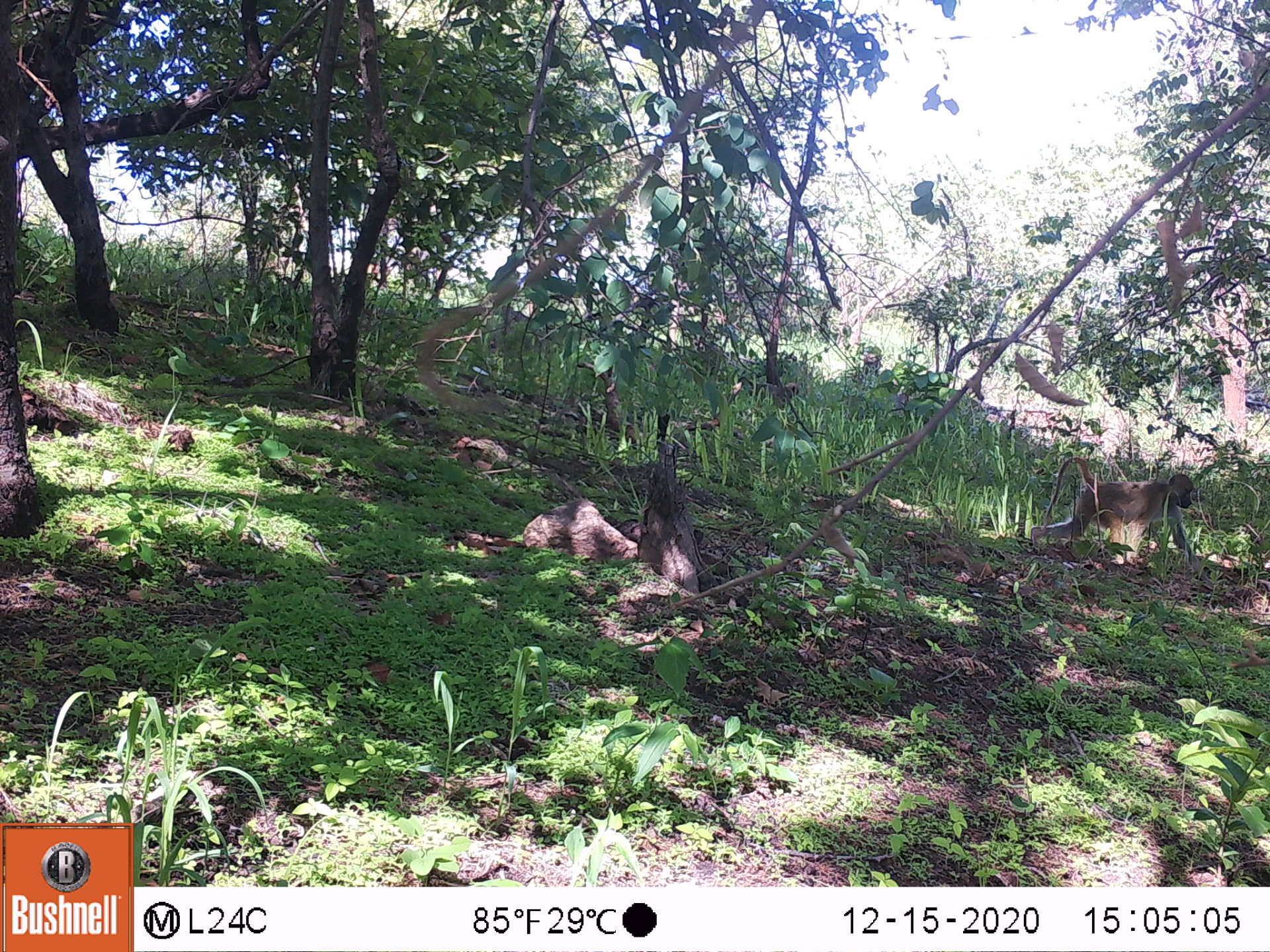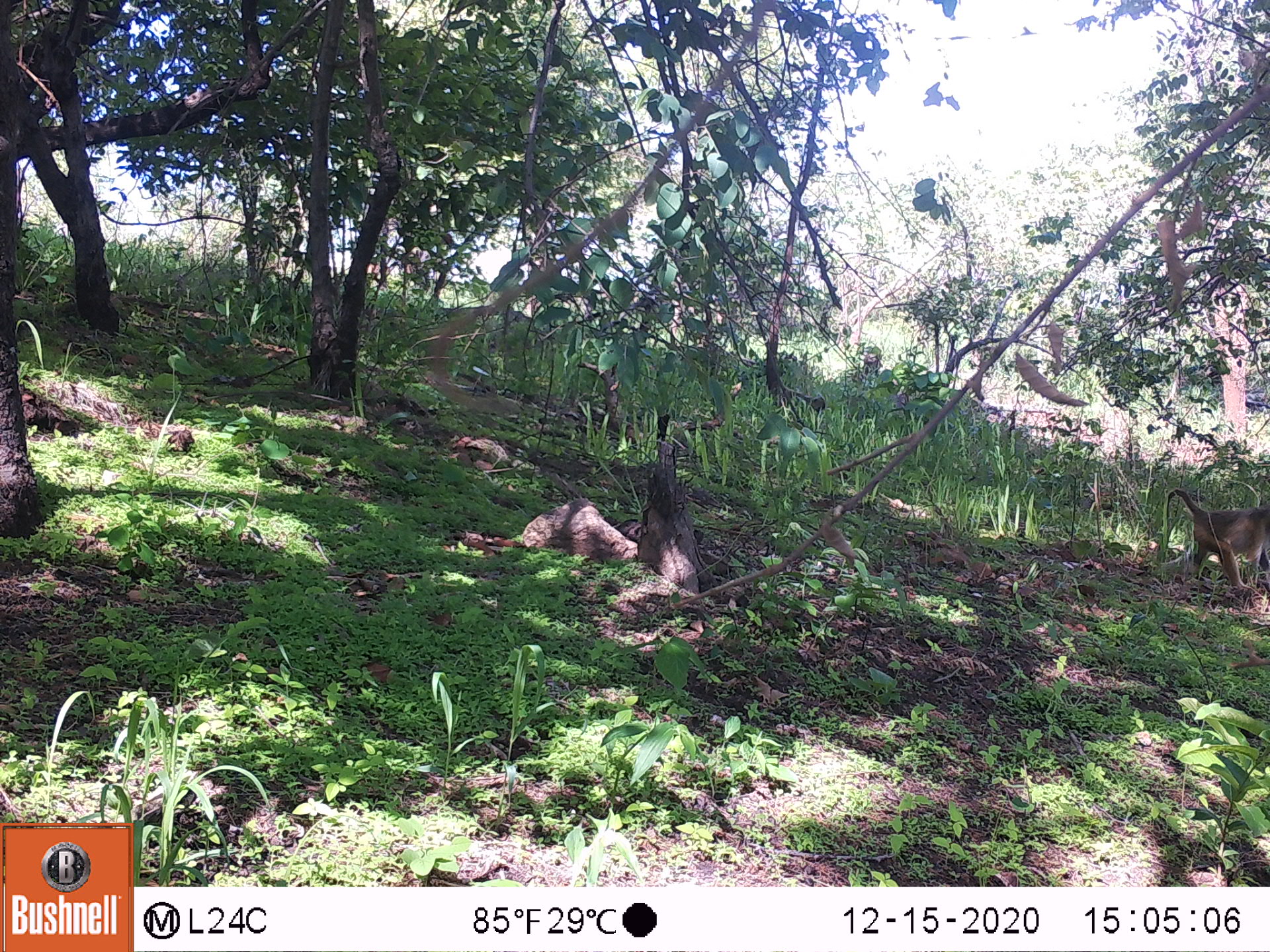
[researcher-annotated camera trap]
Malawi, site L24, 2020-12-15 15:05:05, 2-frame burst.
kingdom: Animalia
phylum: Chordata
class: Mammalia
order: Primates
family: Cercopithecidae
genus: Papio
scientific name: Papio cynocephalus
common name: yellow baboon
Yellow baboon (Papio cynocephalus), count 2.